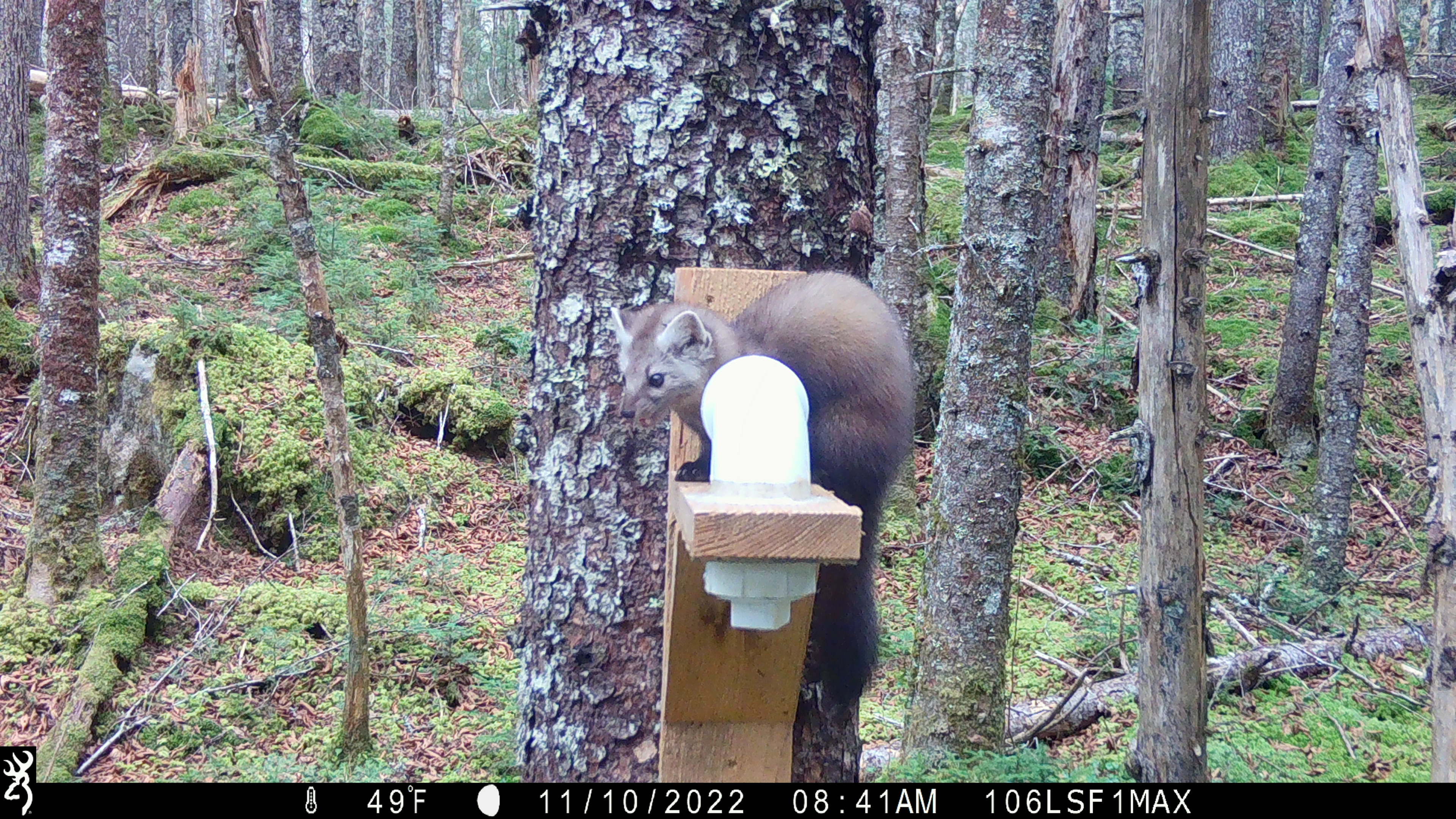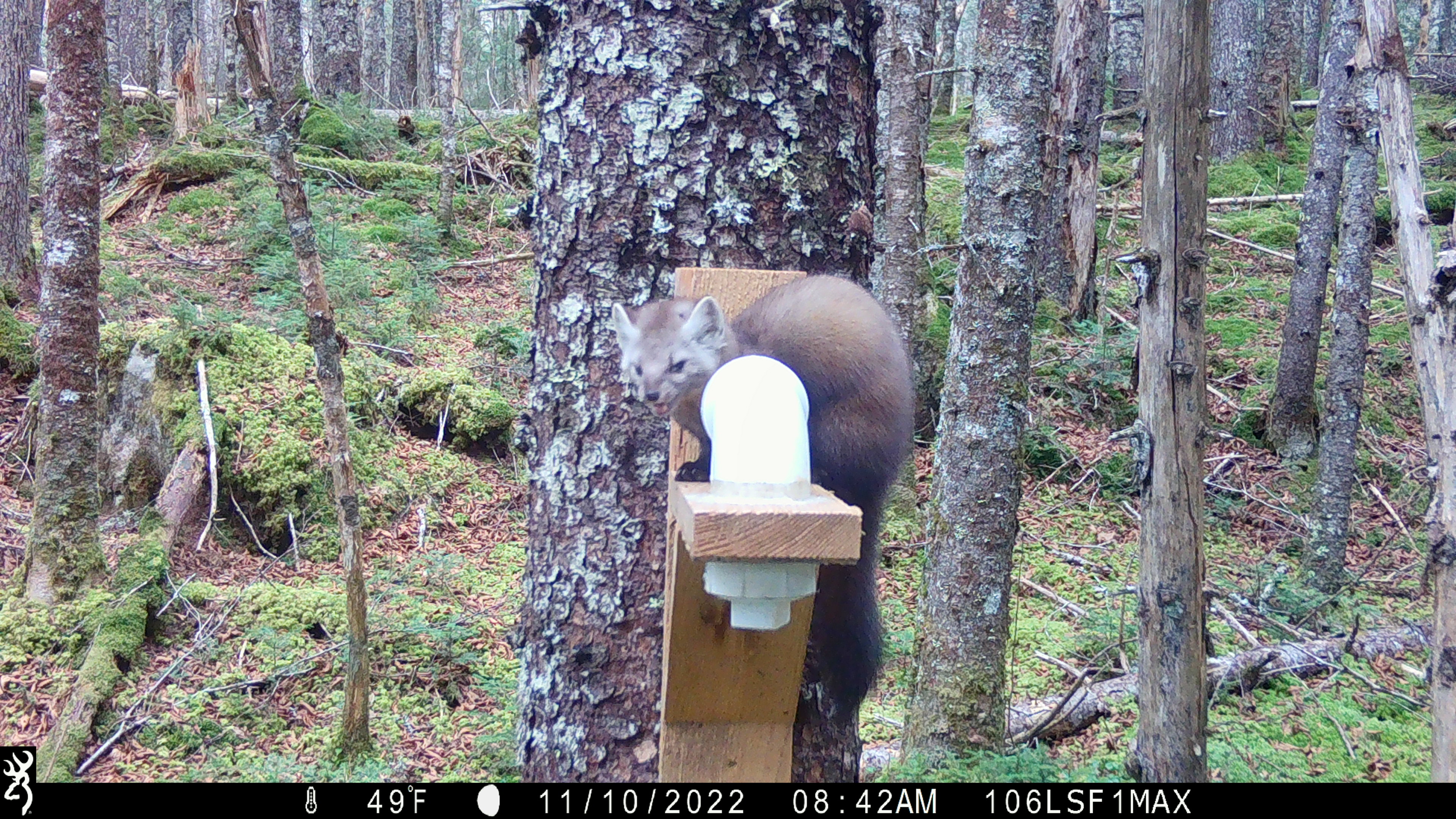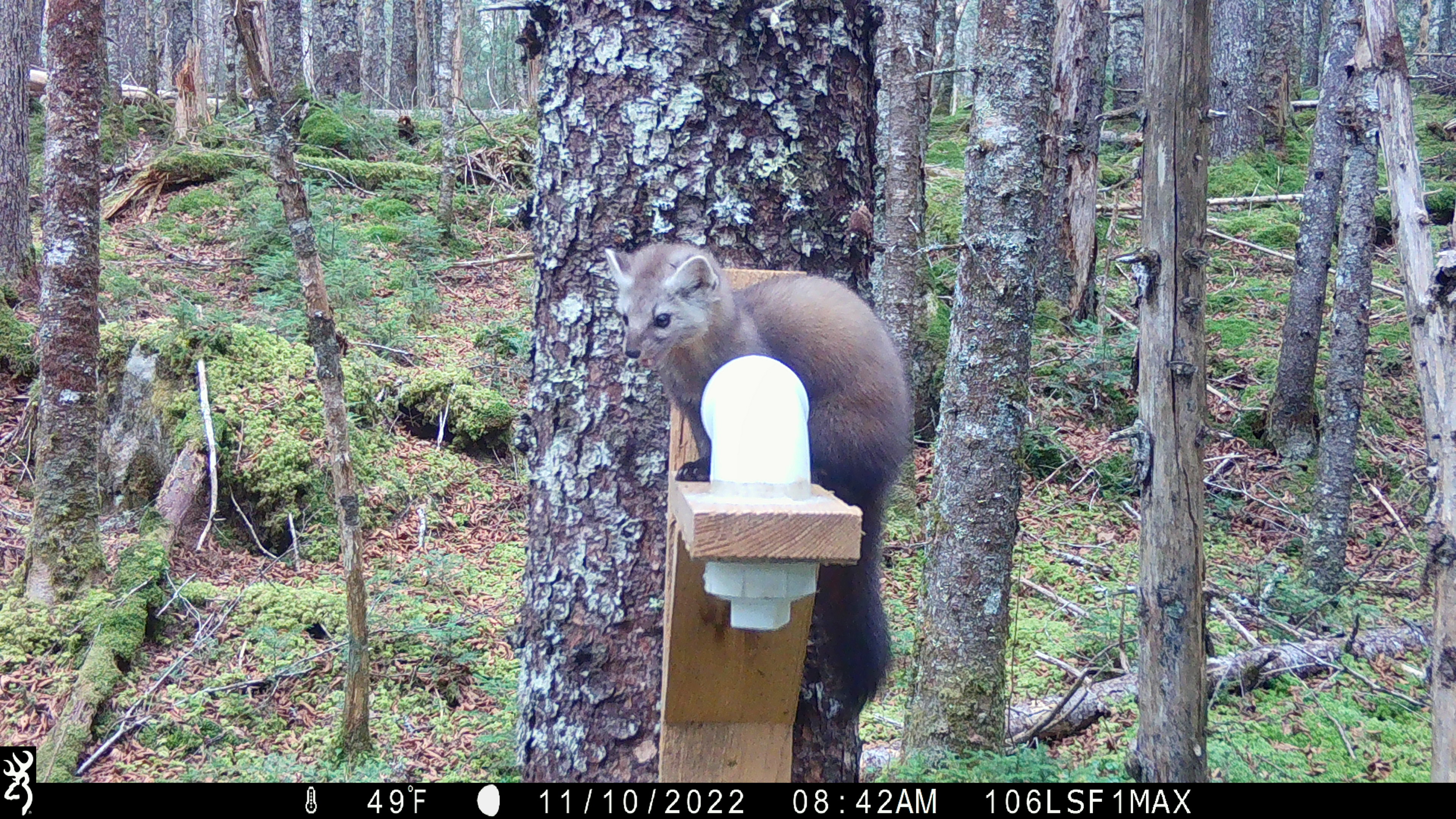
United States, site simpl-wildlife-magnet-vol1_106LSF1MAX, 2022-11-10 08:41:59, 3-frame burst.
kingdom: Animalia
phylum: Chordata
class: Mammalia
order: Carnivora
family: Mustelidae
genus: Martes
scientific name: Martes americana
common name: american marten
American marten (Martes americana).